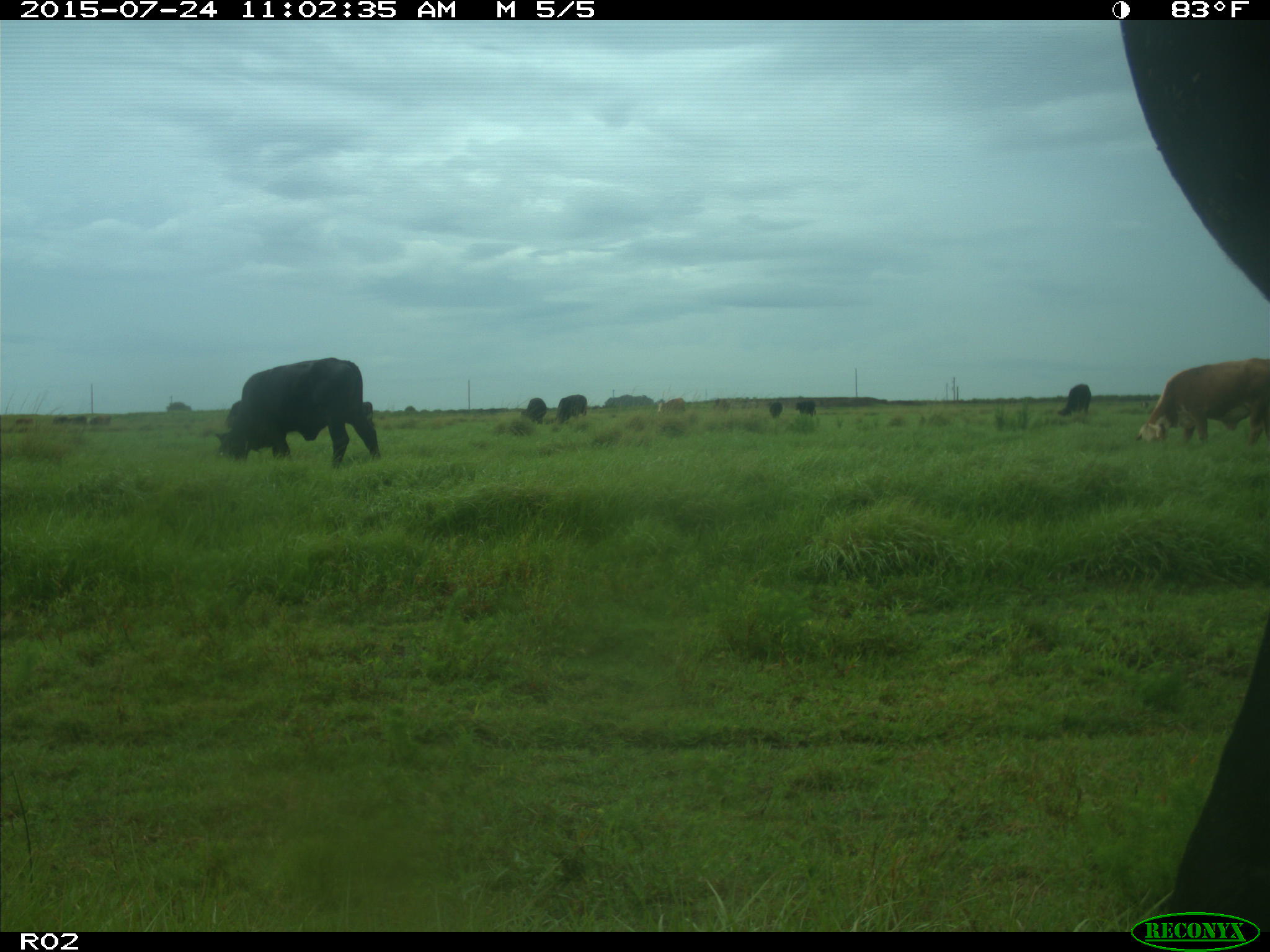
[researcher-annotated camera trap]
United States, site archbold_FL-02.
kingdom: Animalia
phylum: Chordata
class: Mammalia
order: Artiodactyla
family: Bovidae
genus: Bos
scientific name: Bos taurus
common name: domestic cow